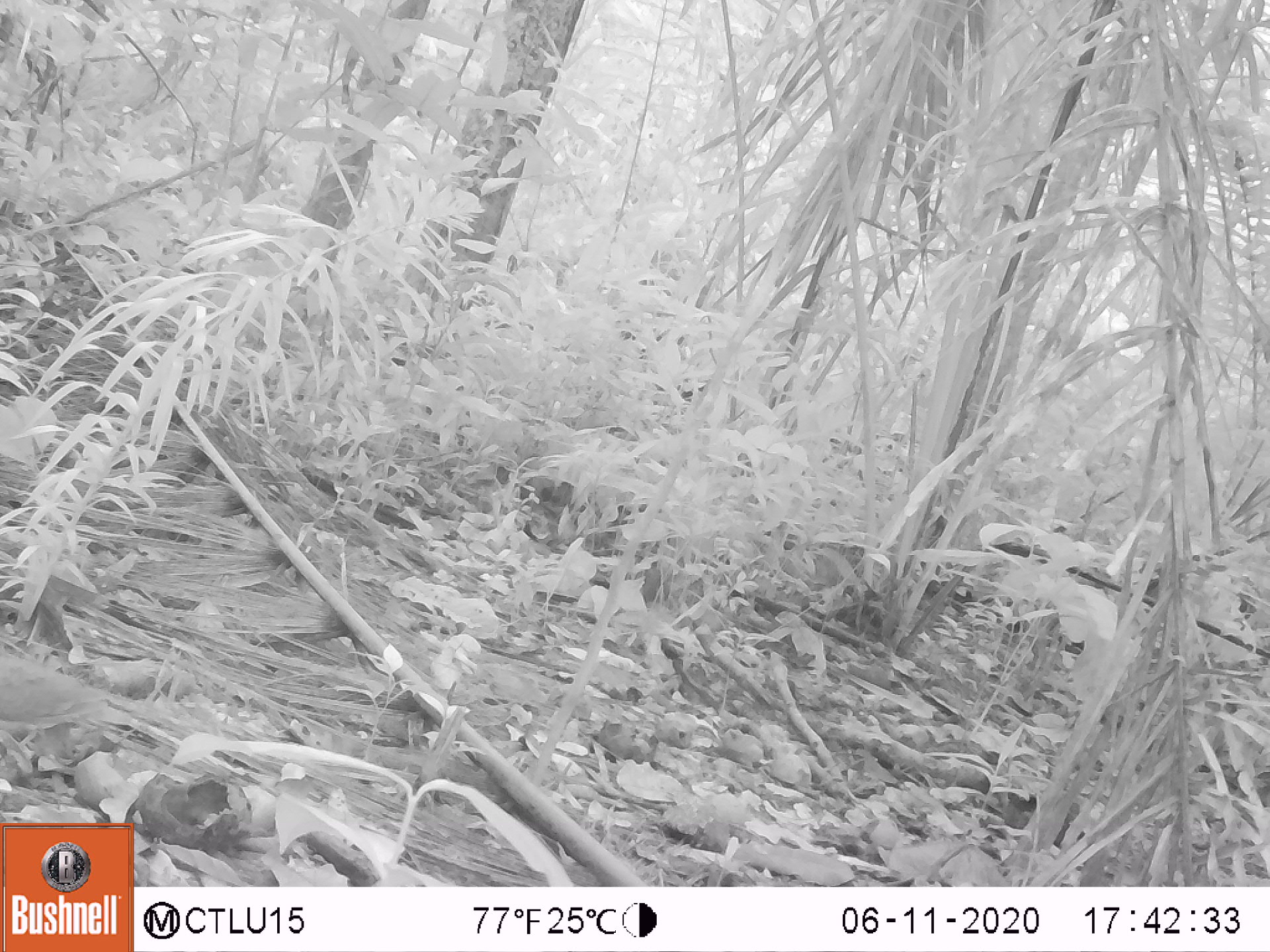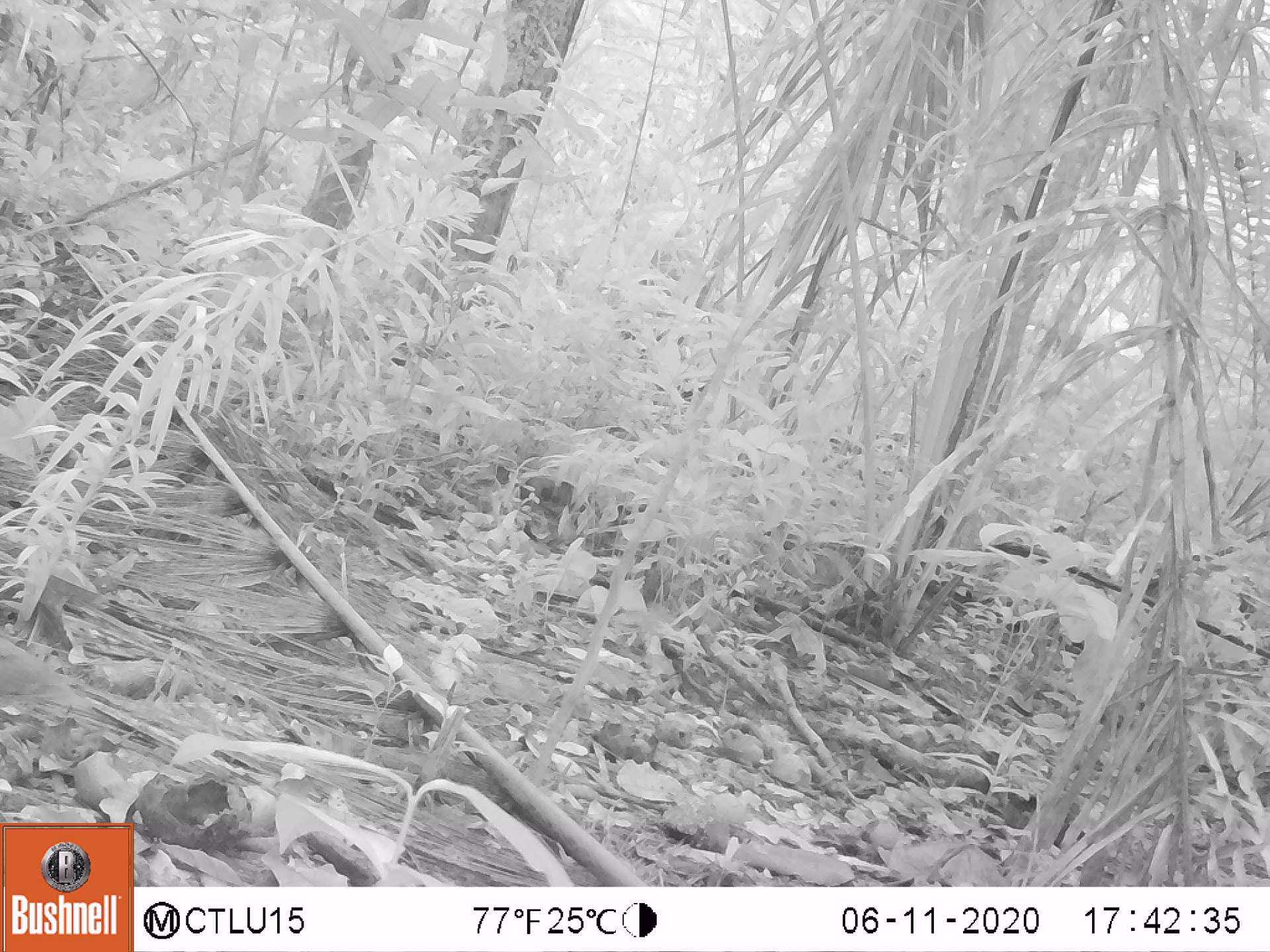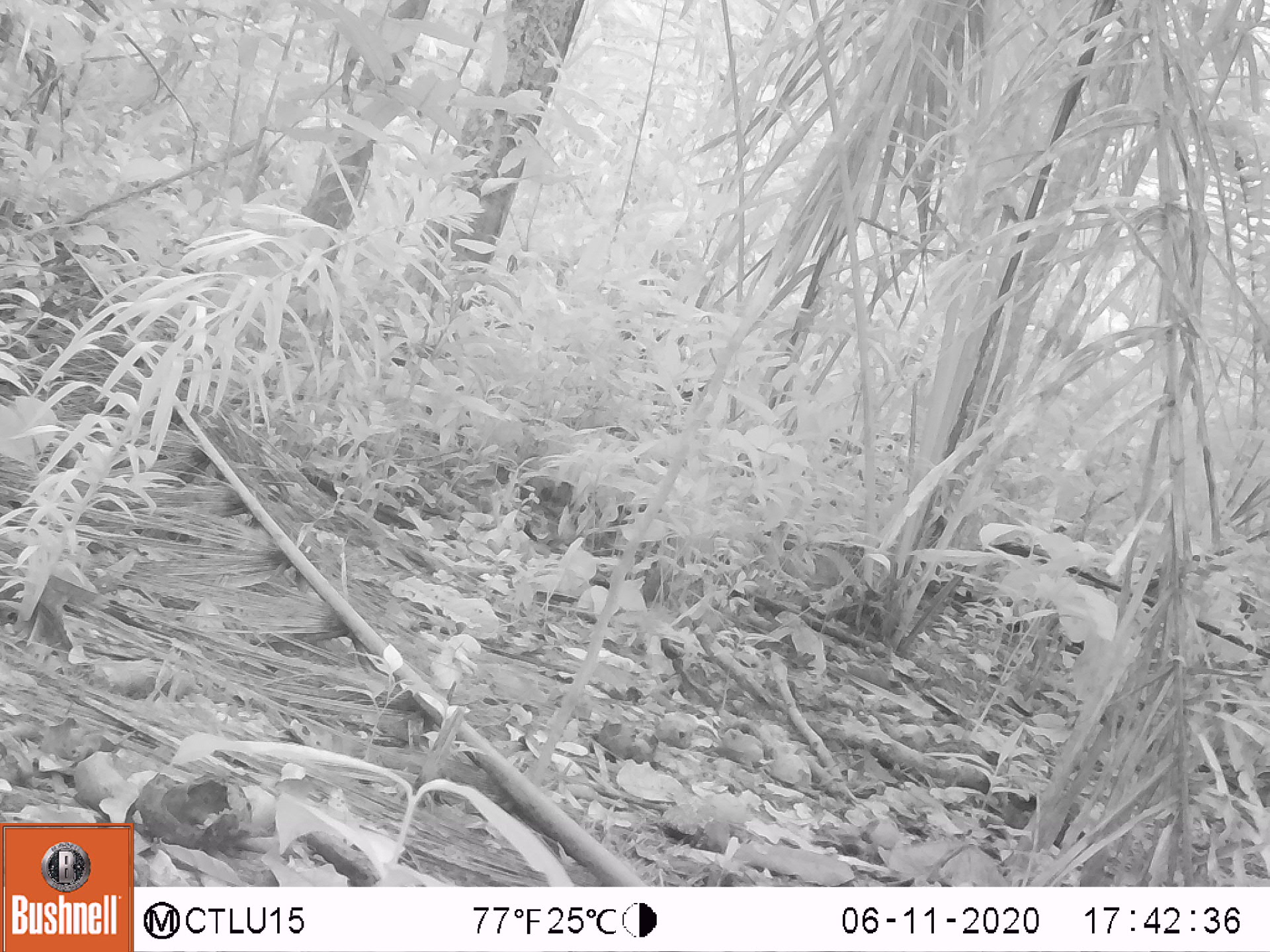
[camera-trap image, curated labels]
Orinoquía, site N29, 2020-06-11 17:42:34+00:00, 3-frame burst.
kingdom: Animalia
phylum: Chordata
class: Aves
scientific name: Aves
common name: bird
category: unknown bird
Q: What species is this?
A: Unknown bird (bird) (Aves).